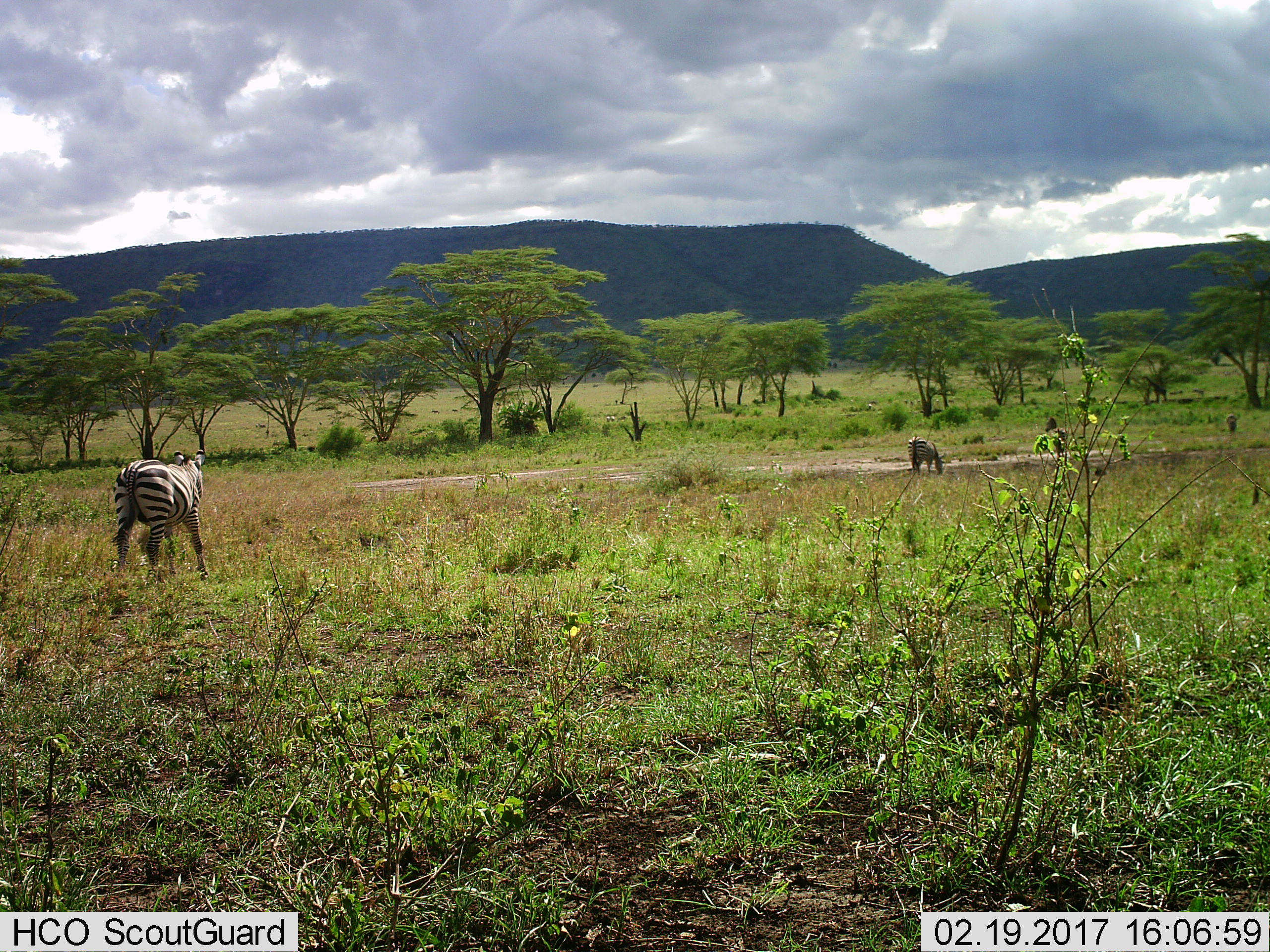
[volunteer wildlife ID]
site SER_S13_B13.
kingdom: Animalia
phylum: Chordata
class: Mammalia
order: Perissodactyla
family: Equidae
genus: Equus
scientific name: Equus quagga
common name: plains zebra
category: zebraplains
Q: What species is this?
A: Zebraplains (plains zebra) (Equus quagga).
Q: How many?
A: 2.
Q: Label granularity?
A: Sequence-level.